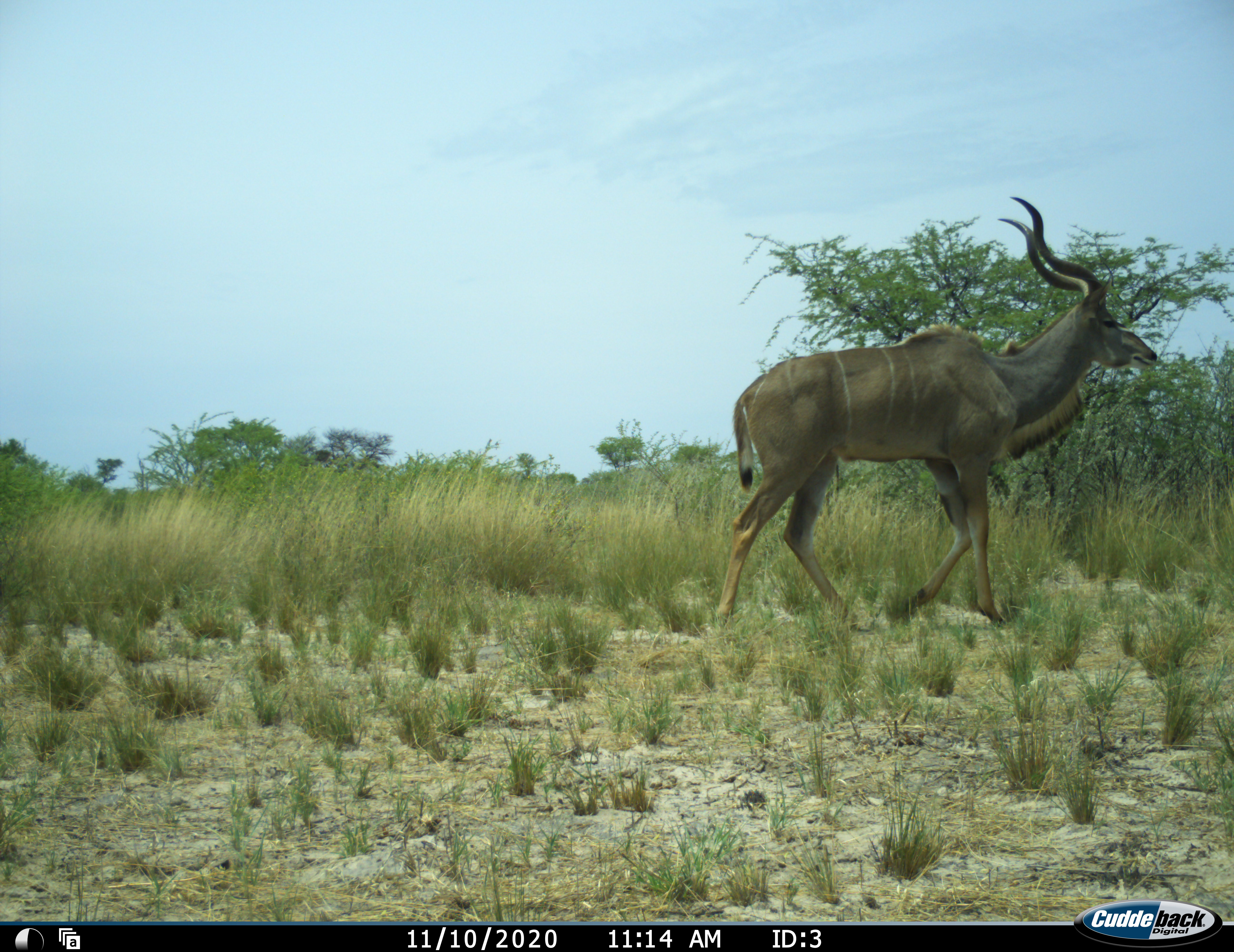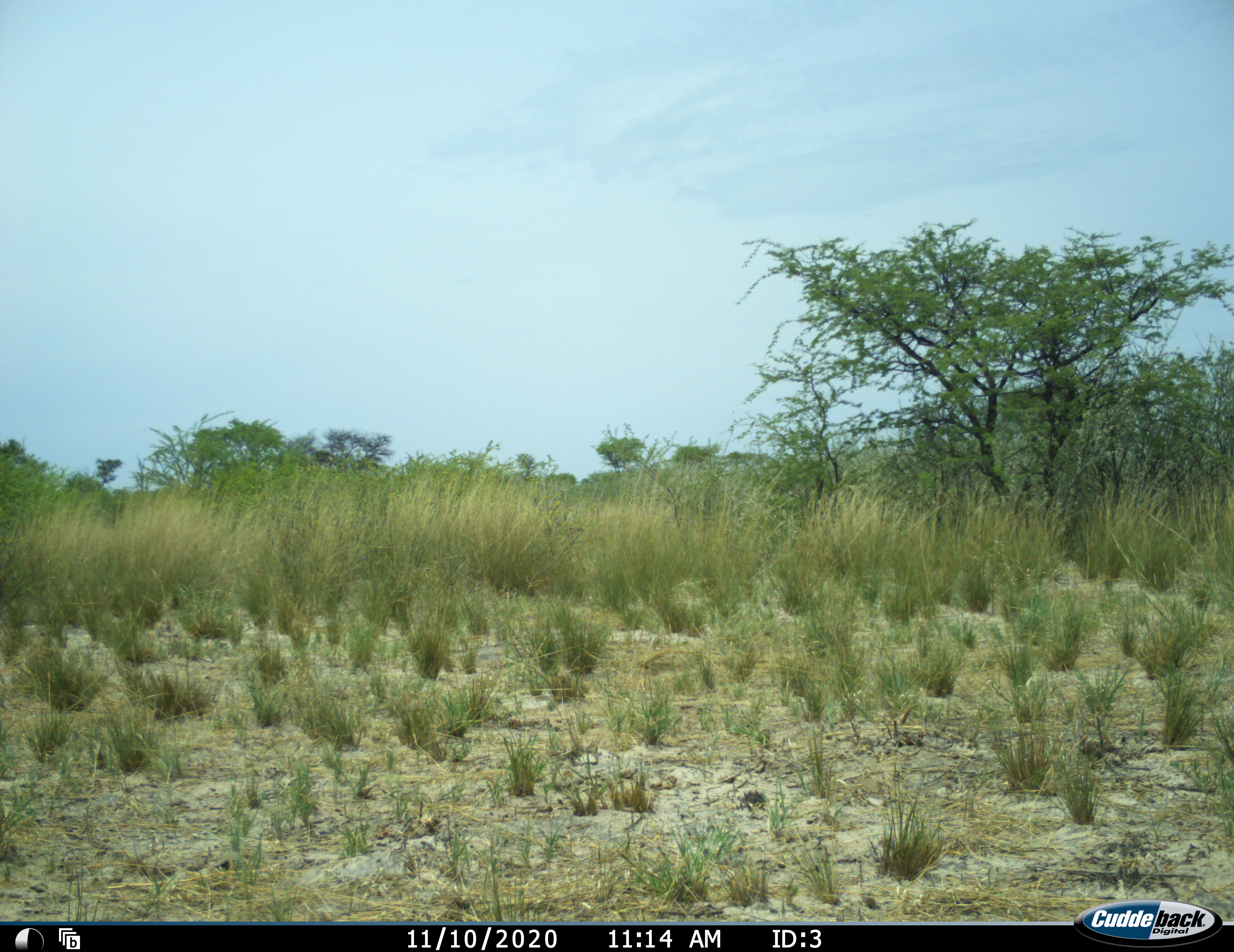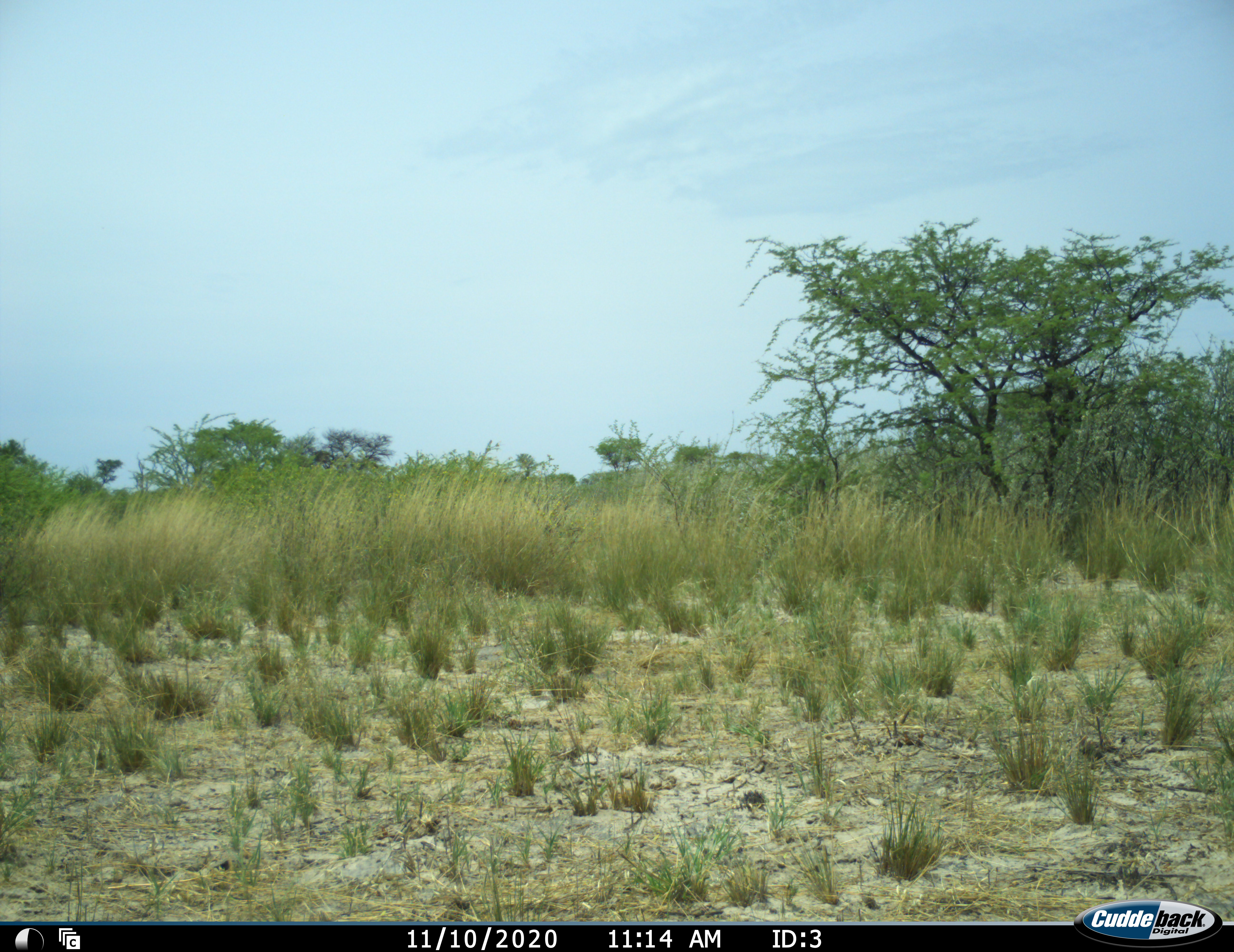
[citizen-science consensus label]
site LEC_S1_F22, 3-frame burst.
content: unidentified animal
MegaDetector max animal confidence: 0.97